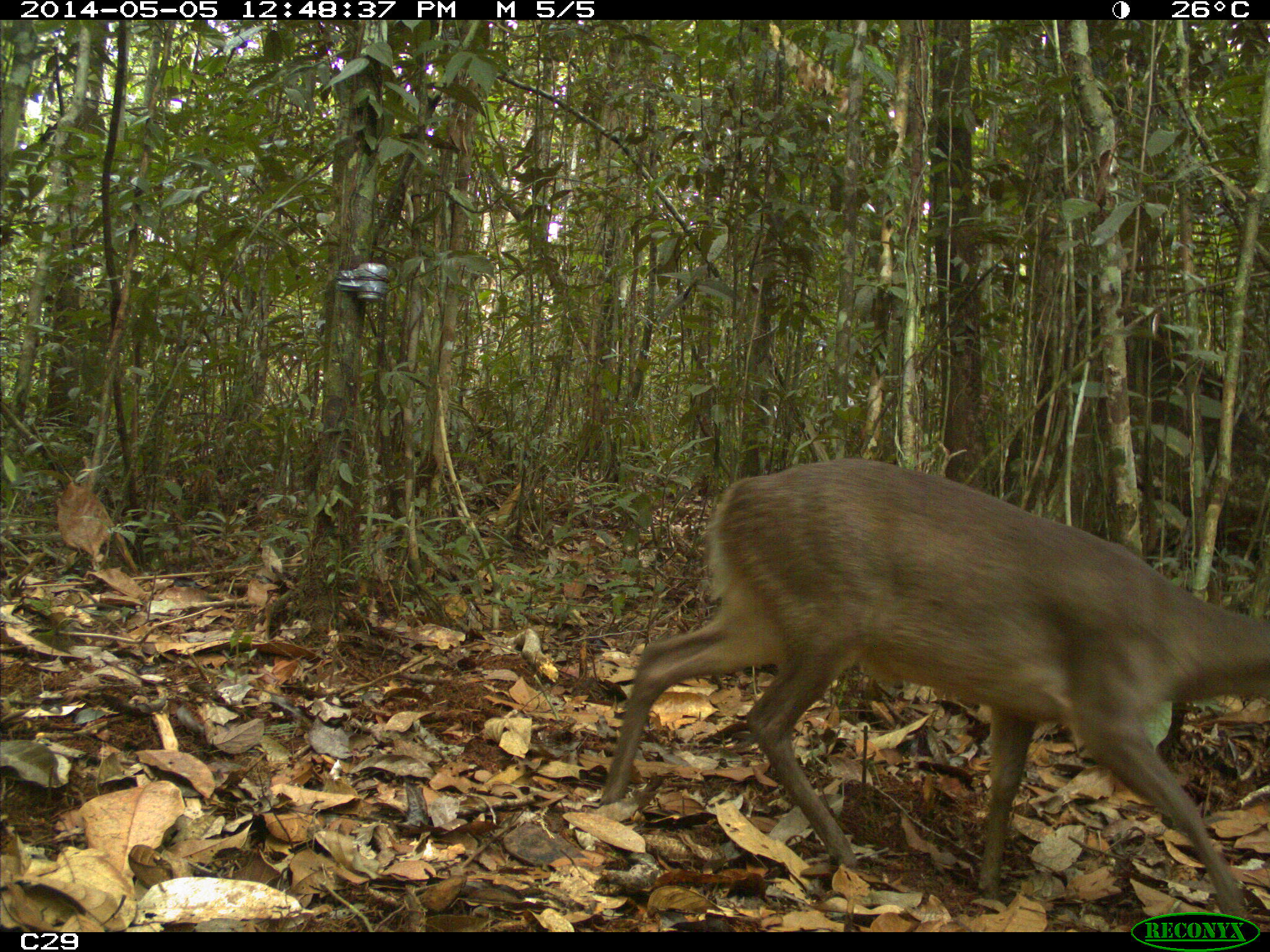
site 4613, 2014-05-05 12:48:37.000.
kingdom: Animalia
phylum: Chordata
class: Mammalia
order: Artiodactyla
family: Cervidae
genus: Mazama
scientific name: Mazama gouazoubira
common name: gray brocket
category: mazama gouazaoubira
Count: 1.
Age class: adult.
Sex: female.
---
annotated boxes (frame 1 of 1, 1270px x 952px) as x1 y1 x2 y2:
mazama gouazaoubira: 600 457 1270 932